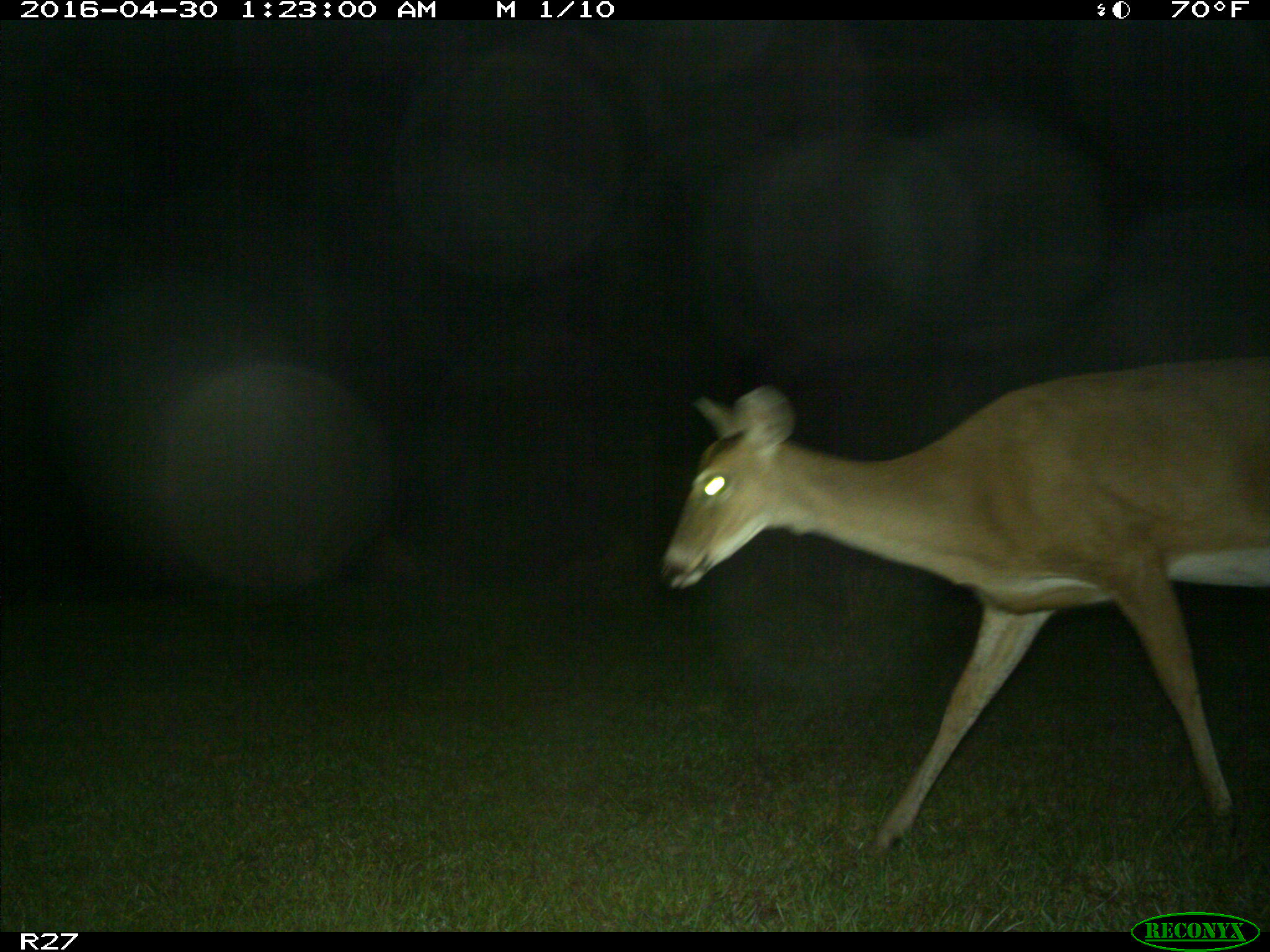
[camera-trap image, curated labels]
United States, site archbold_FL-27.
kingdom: Animalia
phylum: Chordata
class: Mammalia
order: Artiodactyla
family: Cervidae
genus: Odocoileus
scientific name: Odocoileus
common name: deer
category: unidentified deer